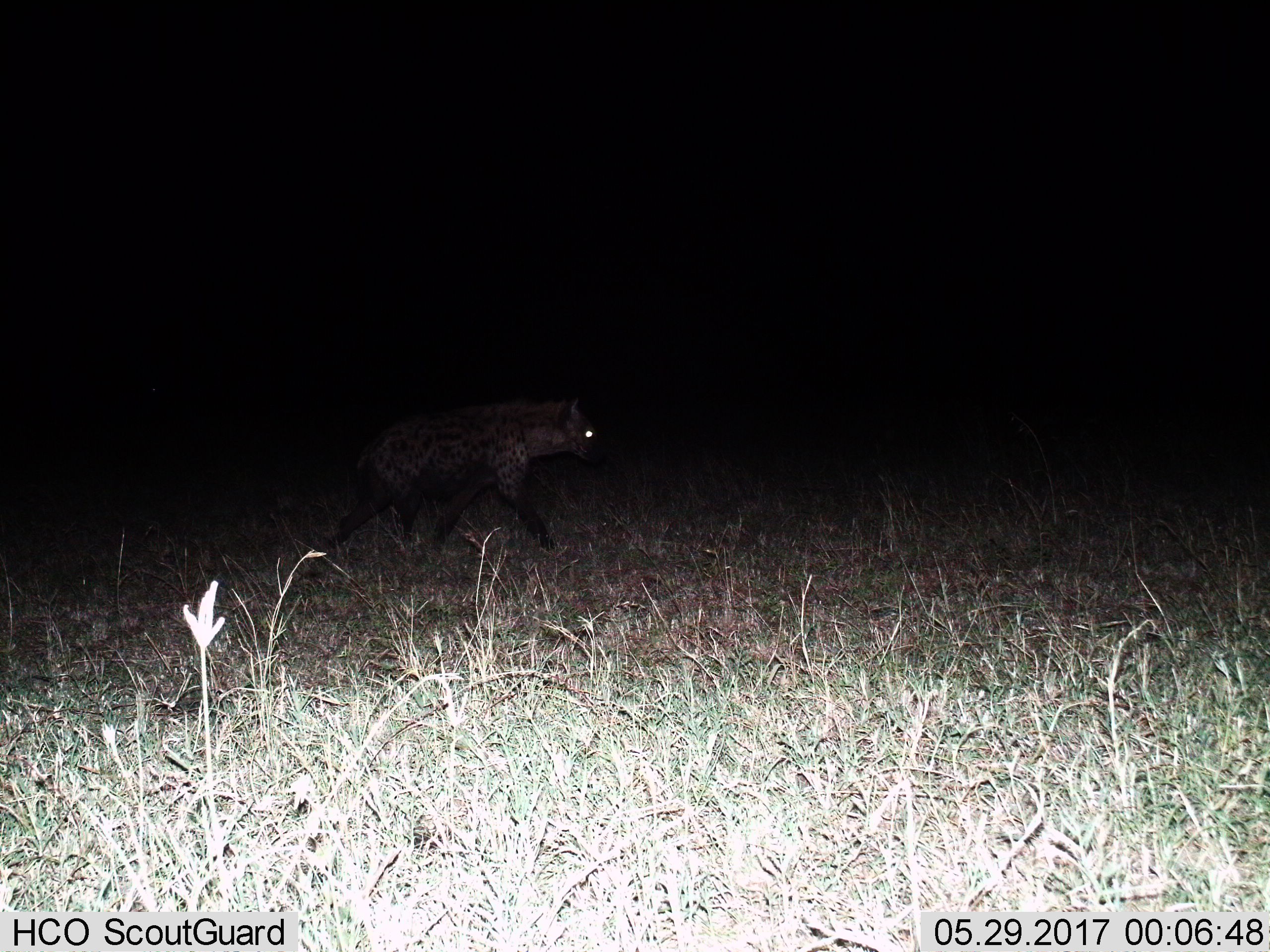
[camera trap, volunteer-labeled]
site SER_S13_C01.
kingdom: Animalia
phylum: Chordata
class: Mammalia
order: Carnivora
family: Hyaenidae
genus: Crocuta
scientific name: Crocuta crocuta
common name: spotted hyena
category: hyenaspotted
Hyenaspotted (spotted hyena) (Crocuta crocuta), count 1. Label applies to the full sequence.